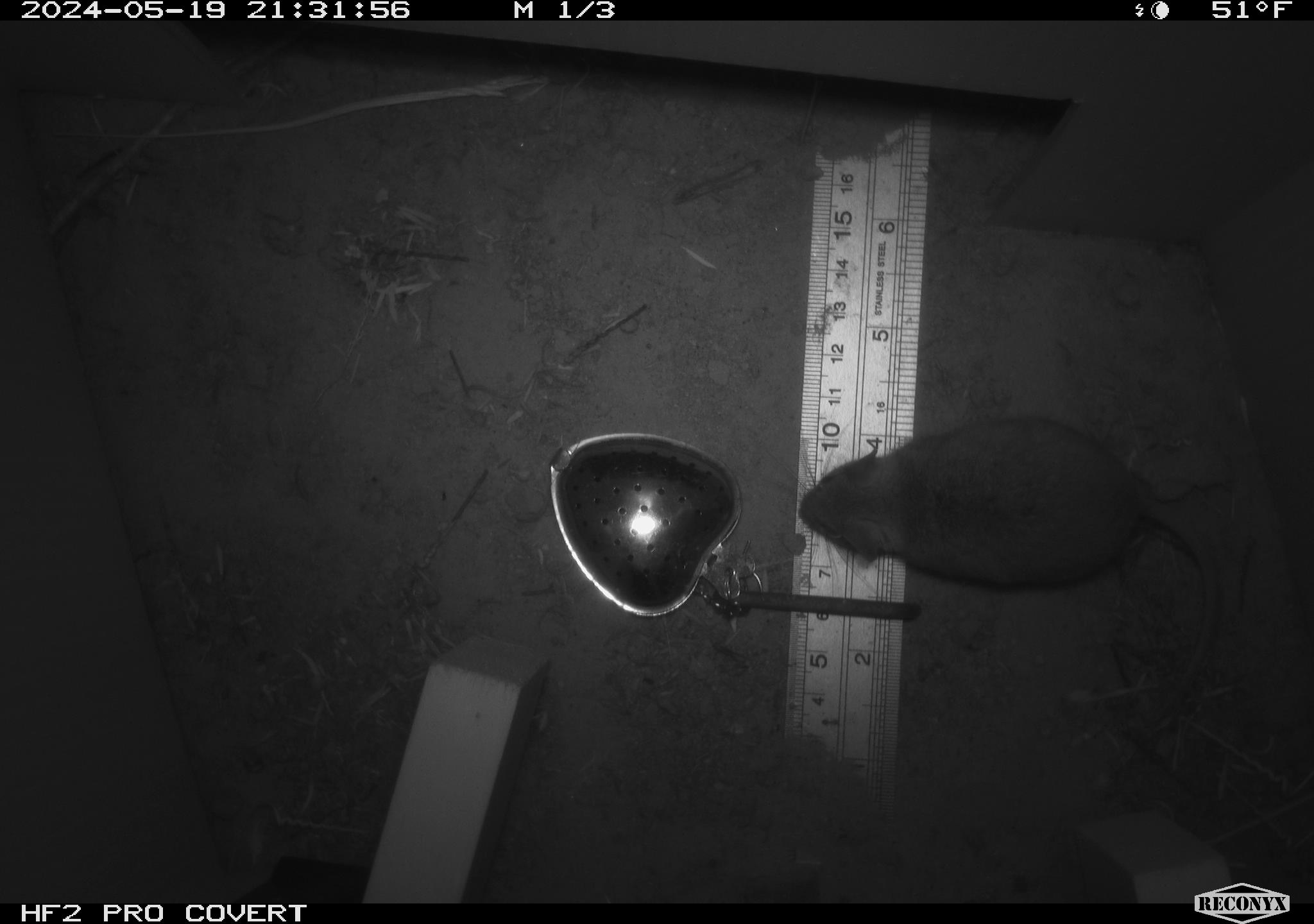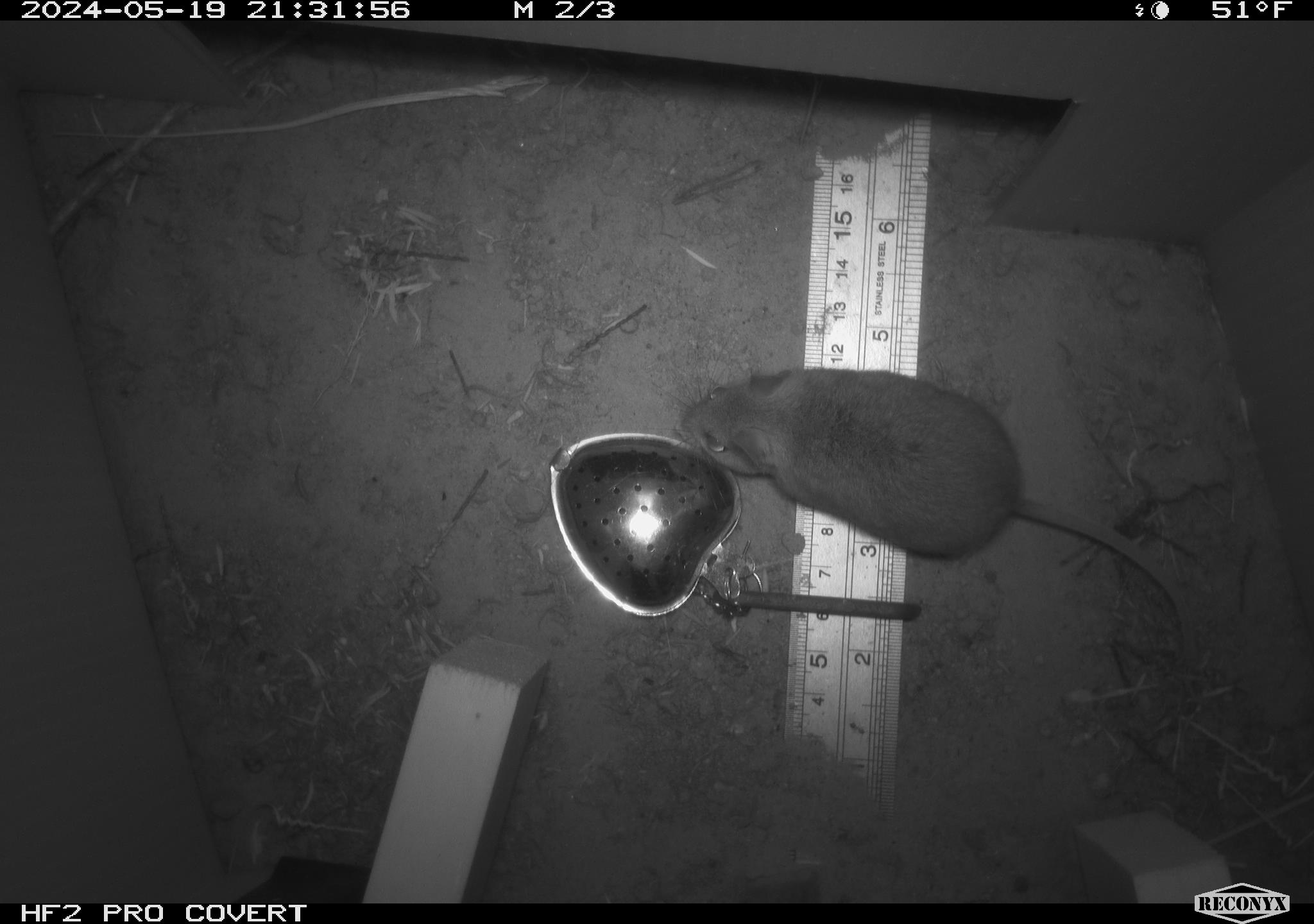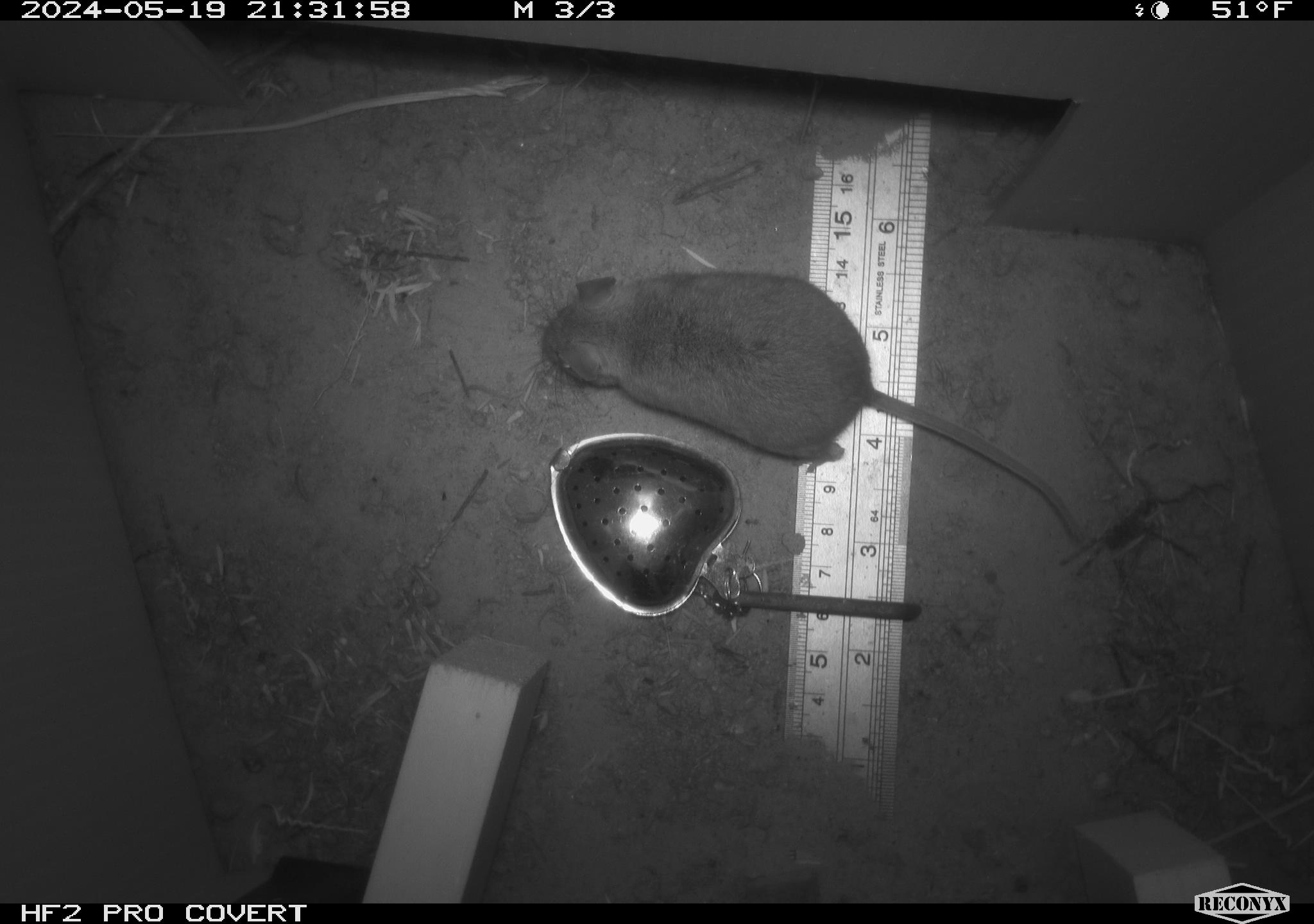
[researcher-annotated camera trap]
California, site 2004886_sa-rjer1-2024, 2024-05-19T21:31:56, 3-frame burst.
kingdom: Animalia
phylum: Chordata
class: Mammalia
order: Rodentia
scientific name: Rodentia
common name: mouse species